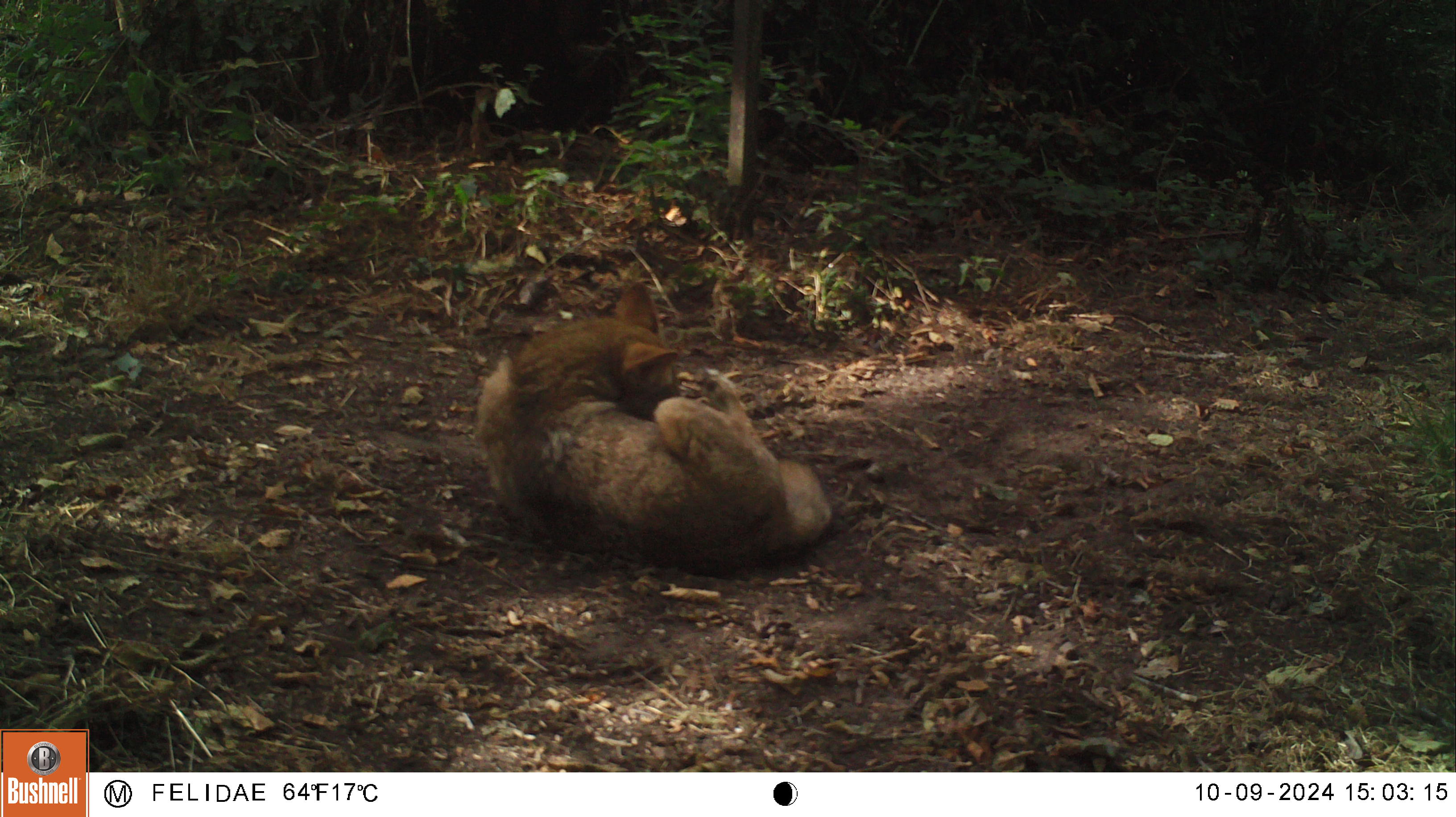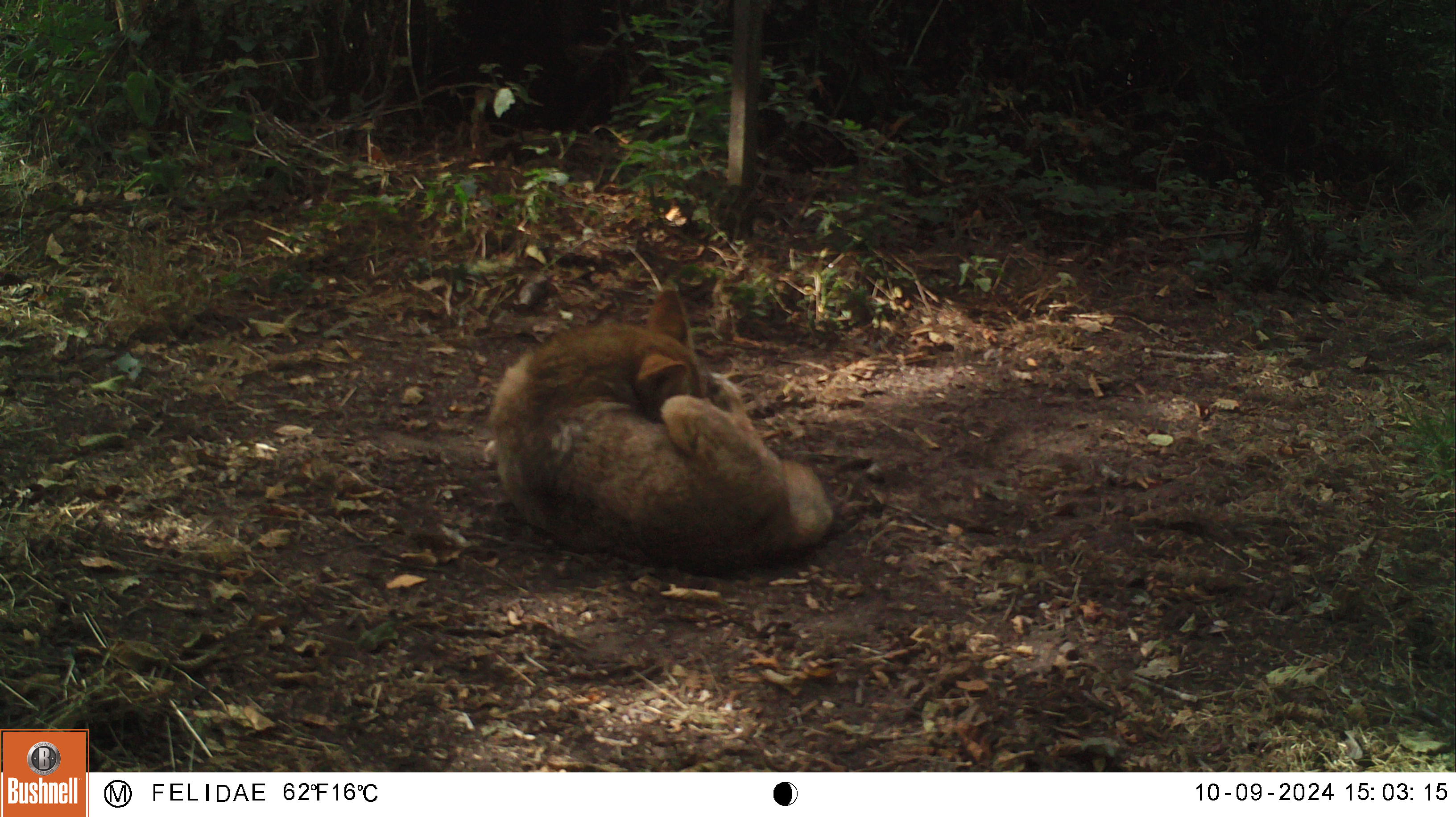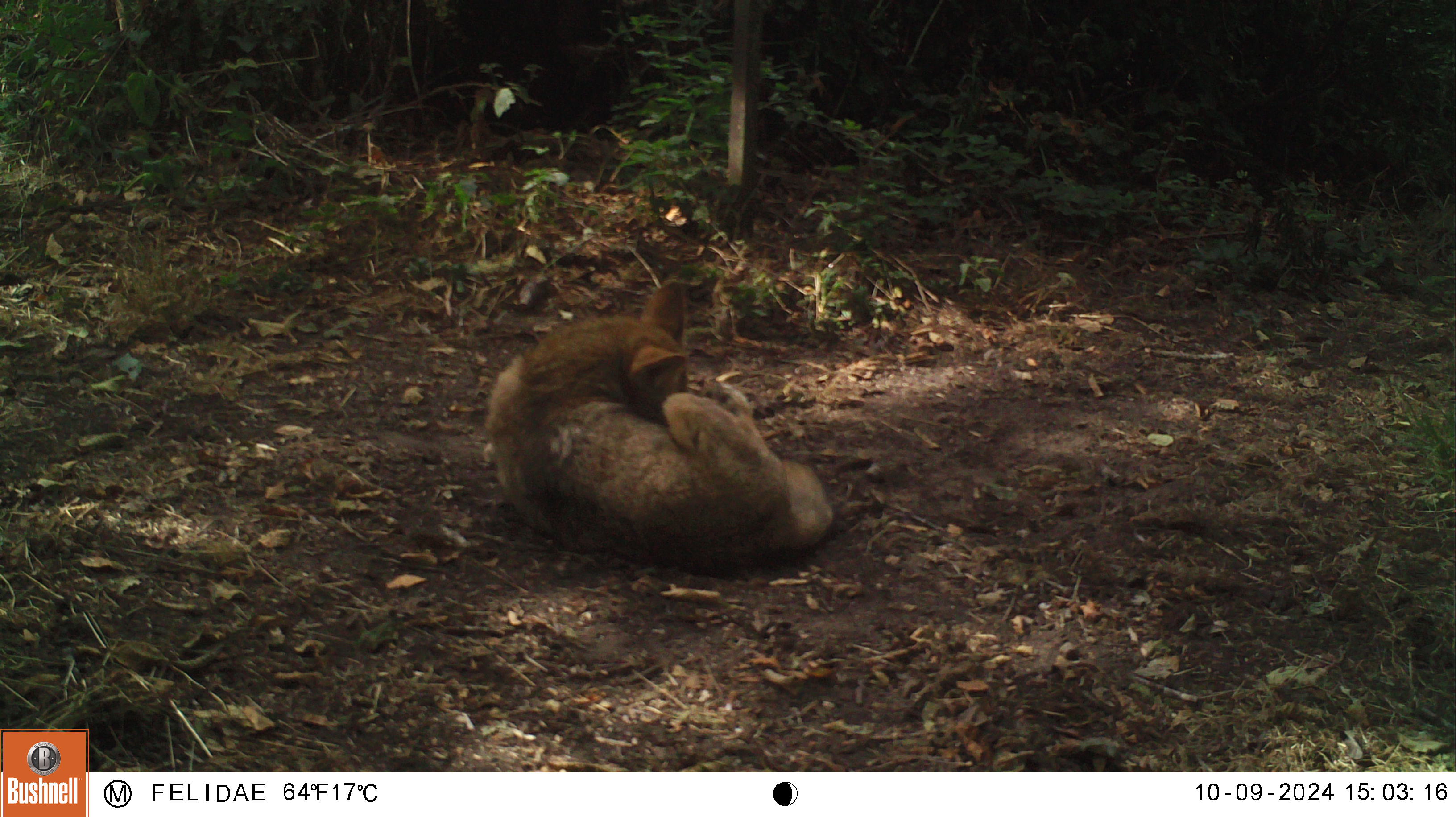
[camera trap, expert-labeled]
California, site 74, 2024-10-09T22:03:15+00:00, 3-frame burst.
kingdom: Animalia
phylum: Chordata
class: Mammalia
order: Carnivora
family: Canidae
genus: Canis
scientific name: Canis latrans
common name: coyote